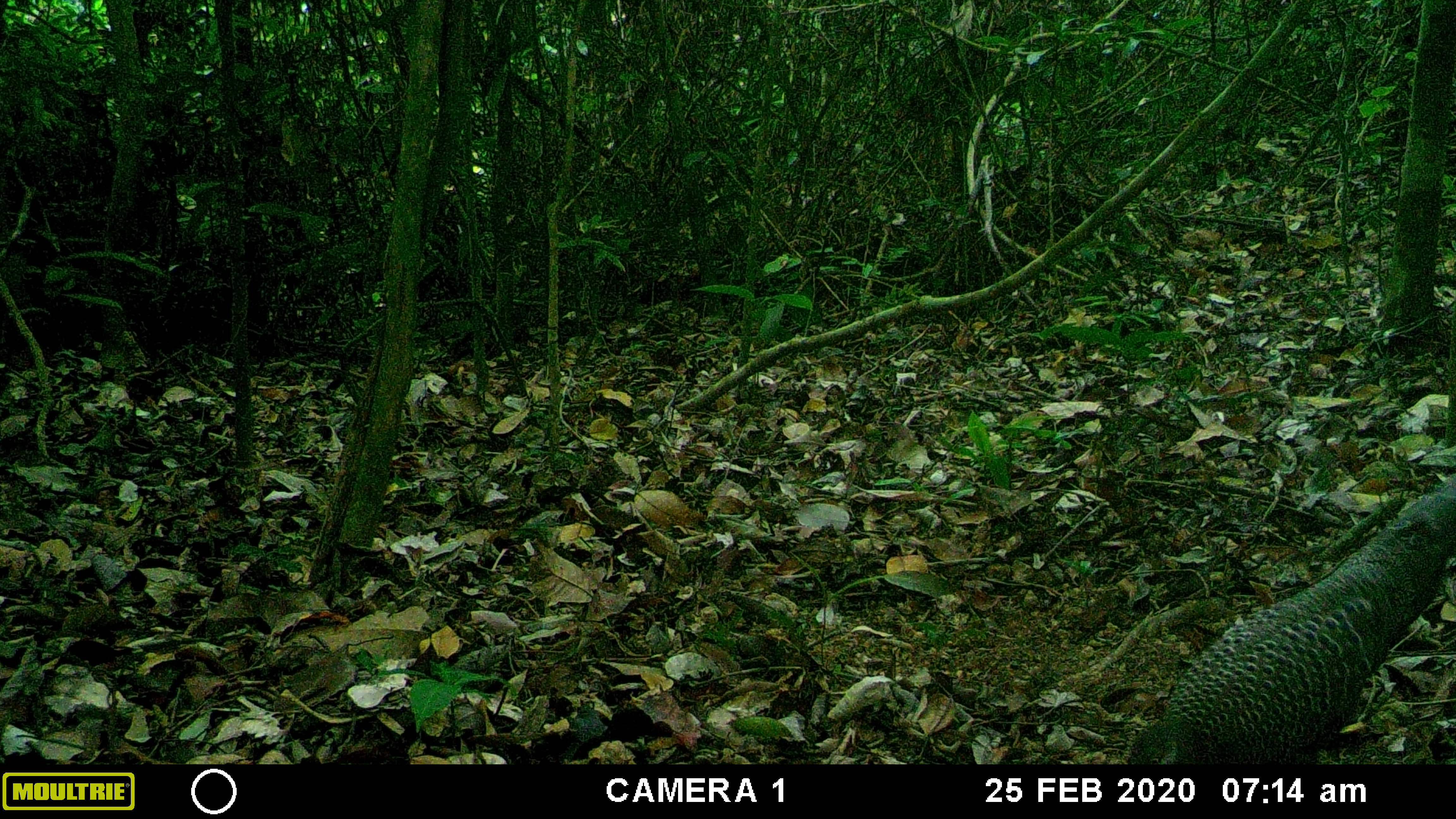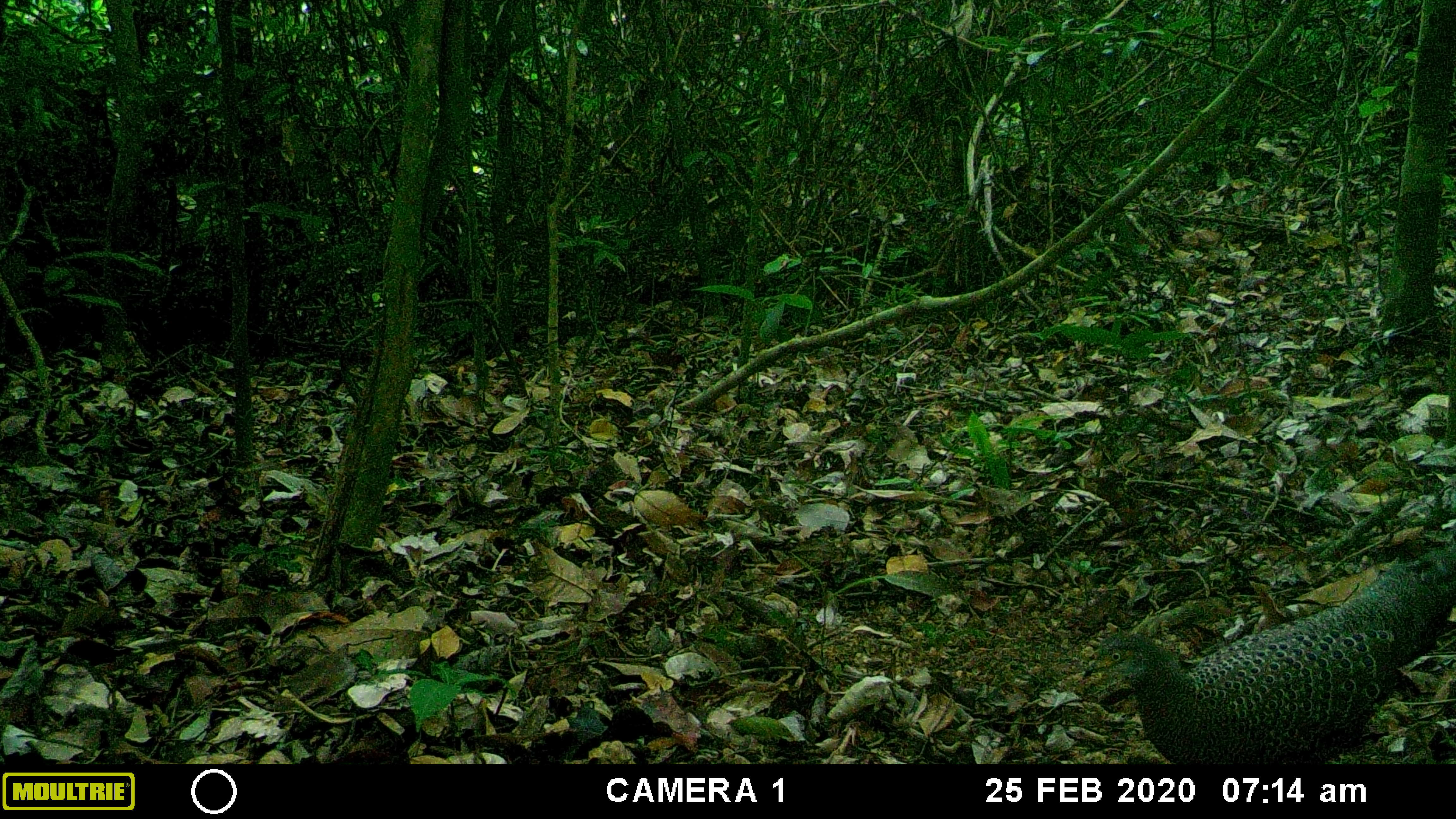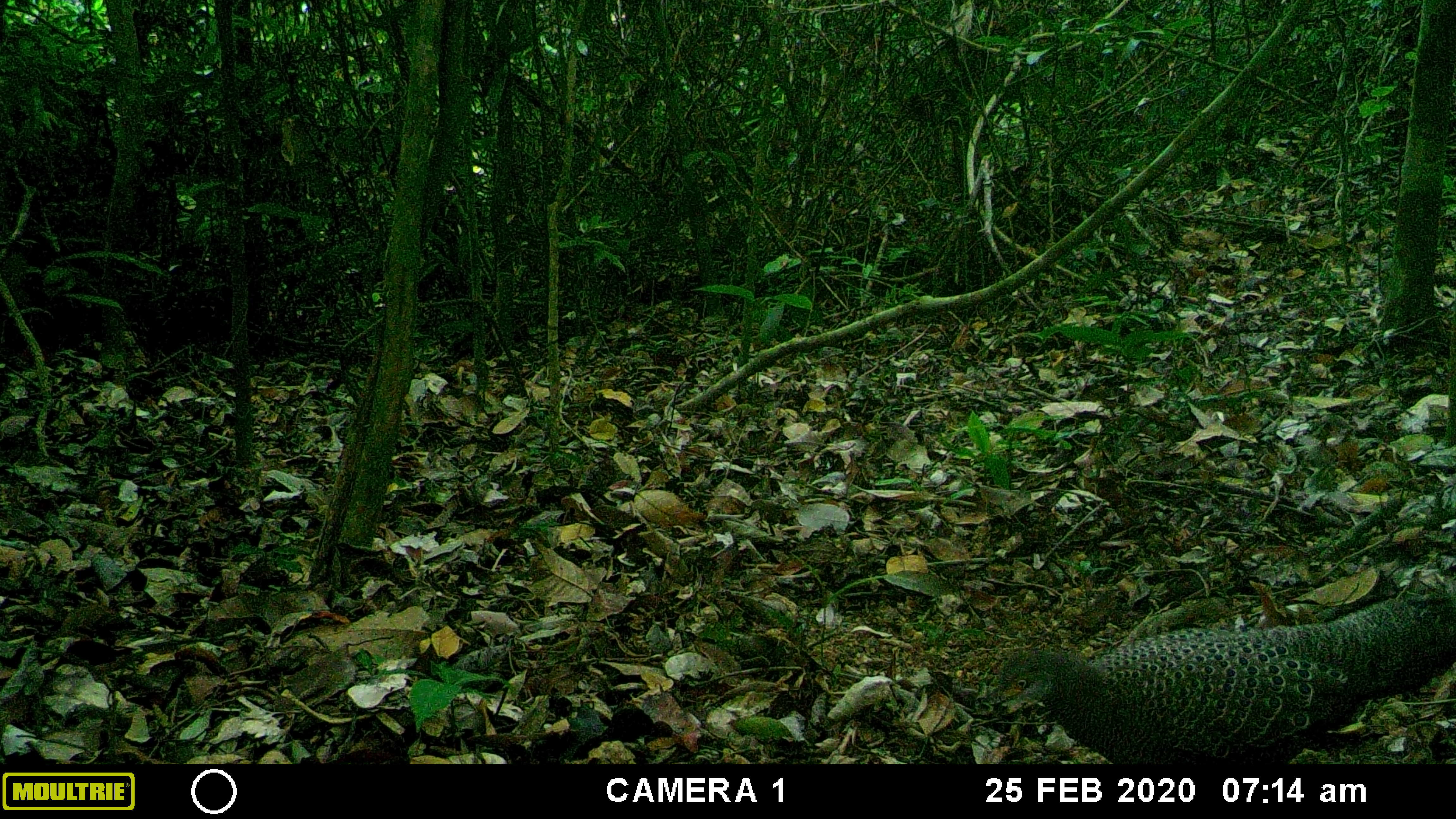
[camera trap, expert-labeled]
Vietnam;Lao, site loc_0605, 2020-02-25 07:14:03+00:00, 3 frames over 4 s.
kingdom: Animalia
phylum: Chordata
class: Aves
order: Galliformes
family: Phasianidae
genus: Polyplectron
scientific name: Polyplectron bicalcaratum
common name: gray peacock-pheasant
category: grey peacock pheasant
Grey peacock pheasant (gray peacock-pheasant) (Polyplectron bicalcaratum). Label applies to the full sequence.